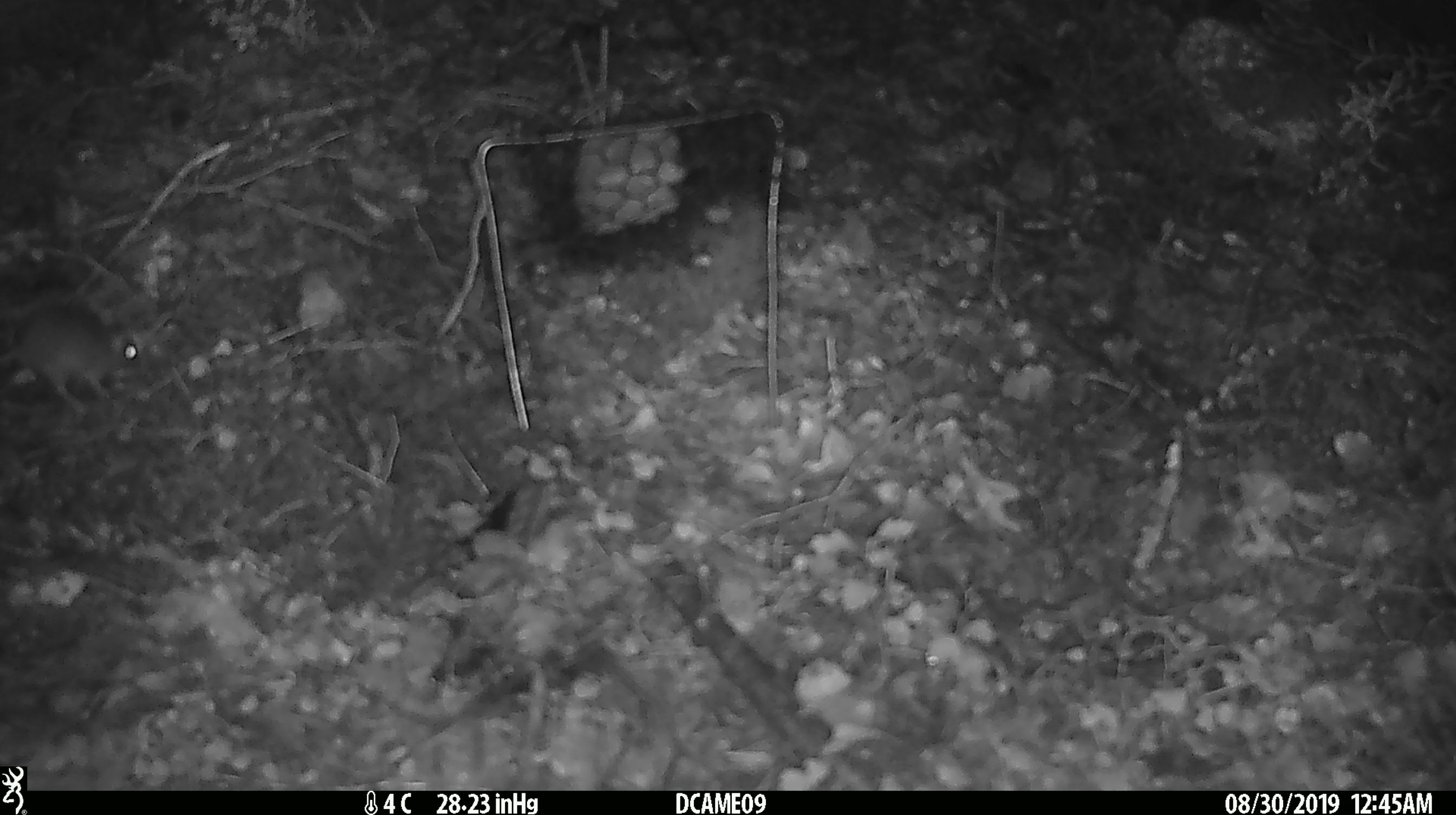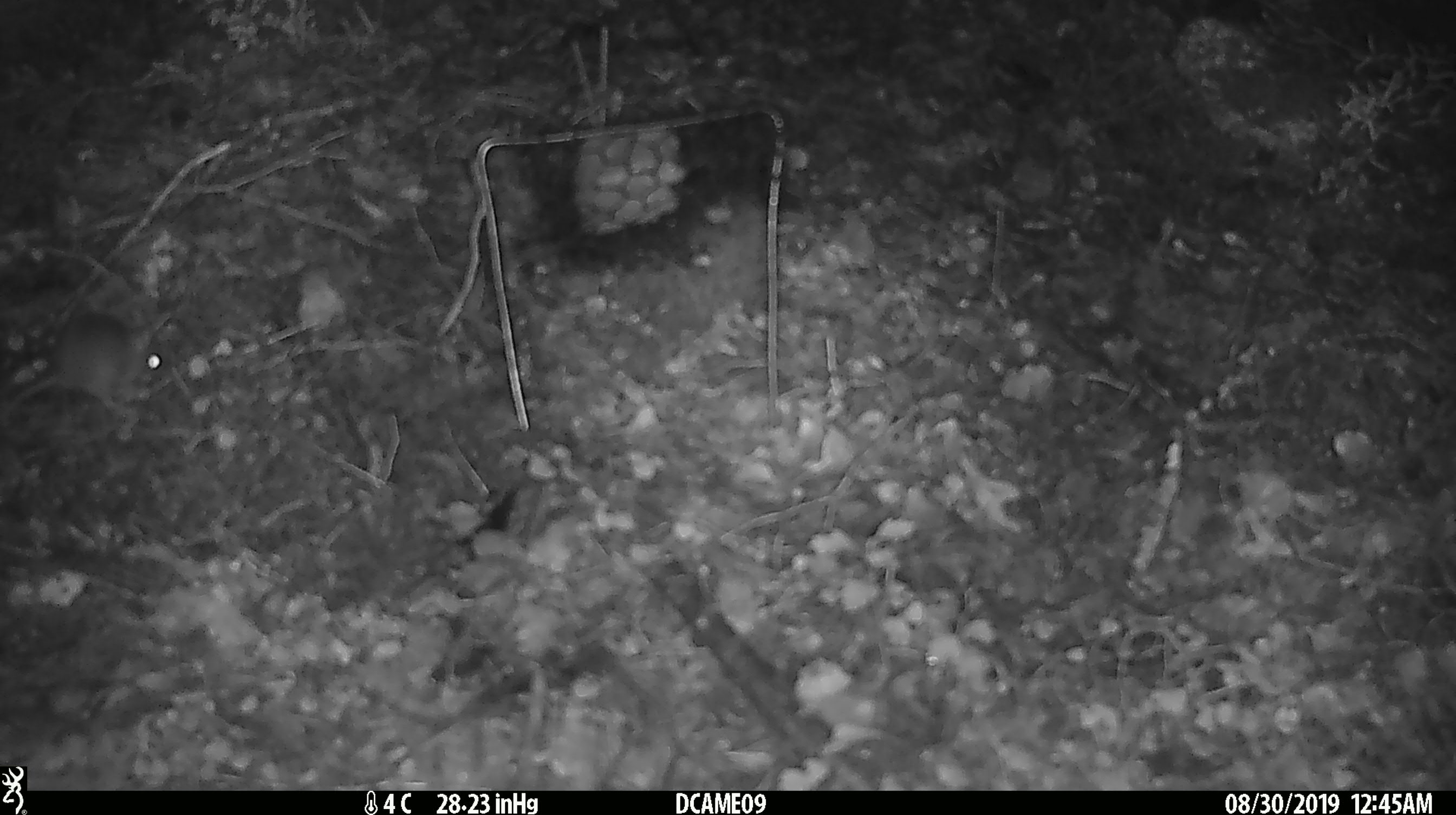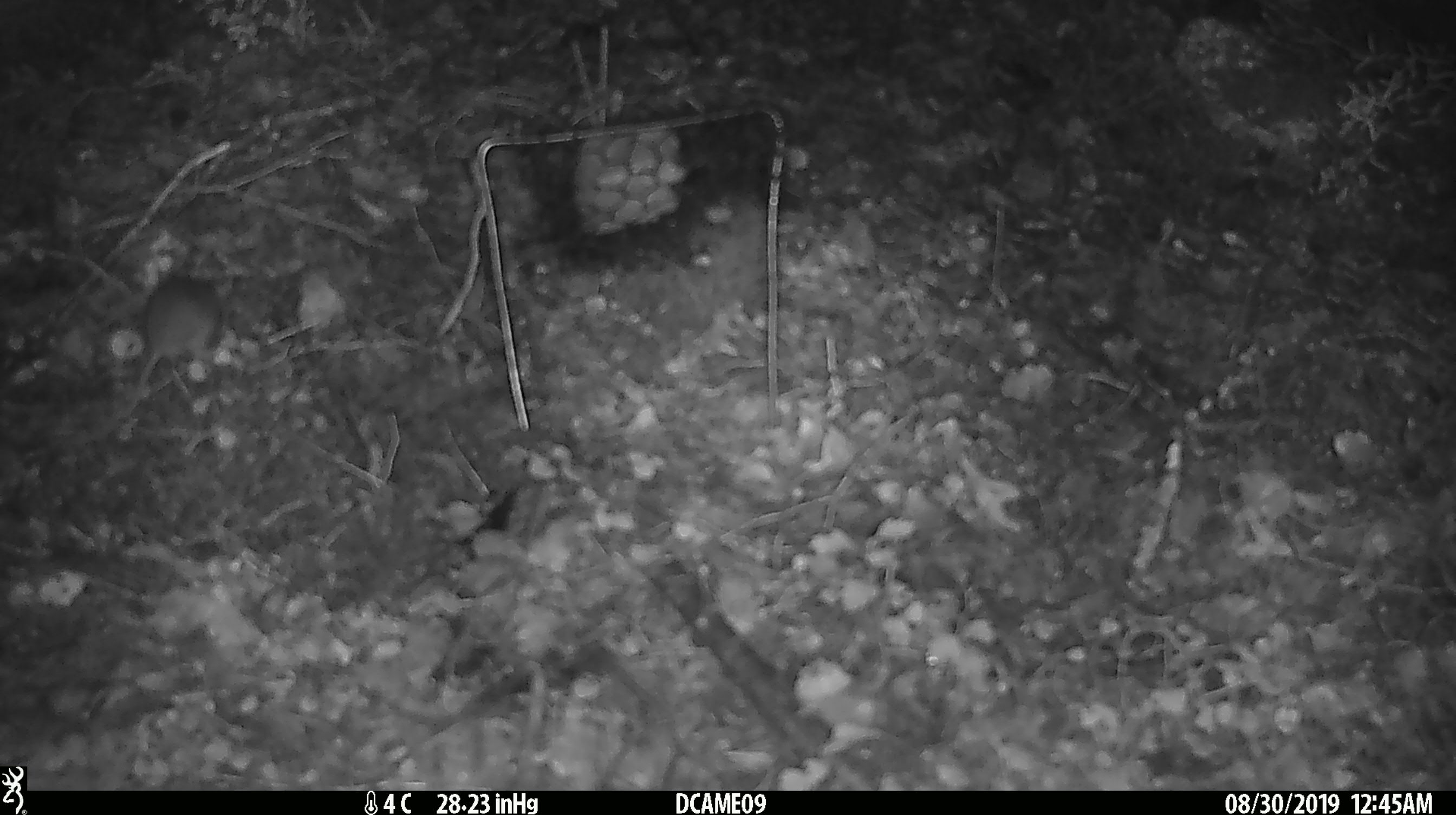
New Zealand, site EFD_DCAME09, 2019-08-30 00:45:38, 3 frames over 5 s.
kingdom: Animalia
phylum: Chordata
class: Mammalia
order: Rodentia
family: Muridae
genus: Mus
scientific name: Mus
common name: mouse